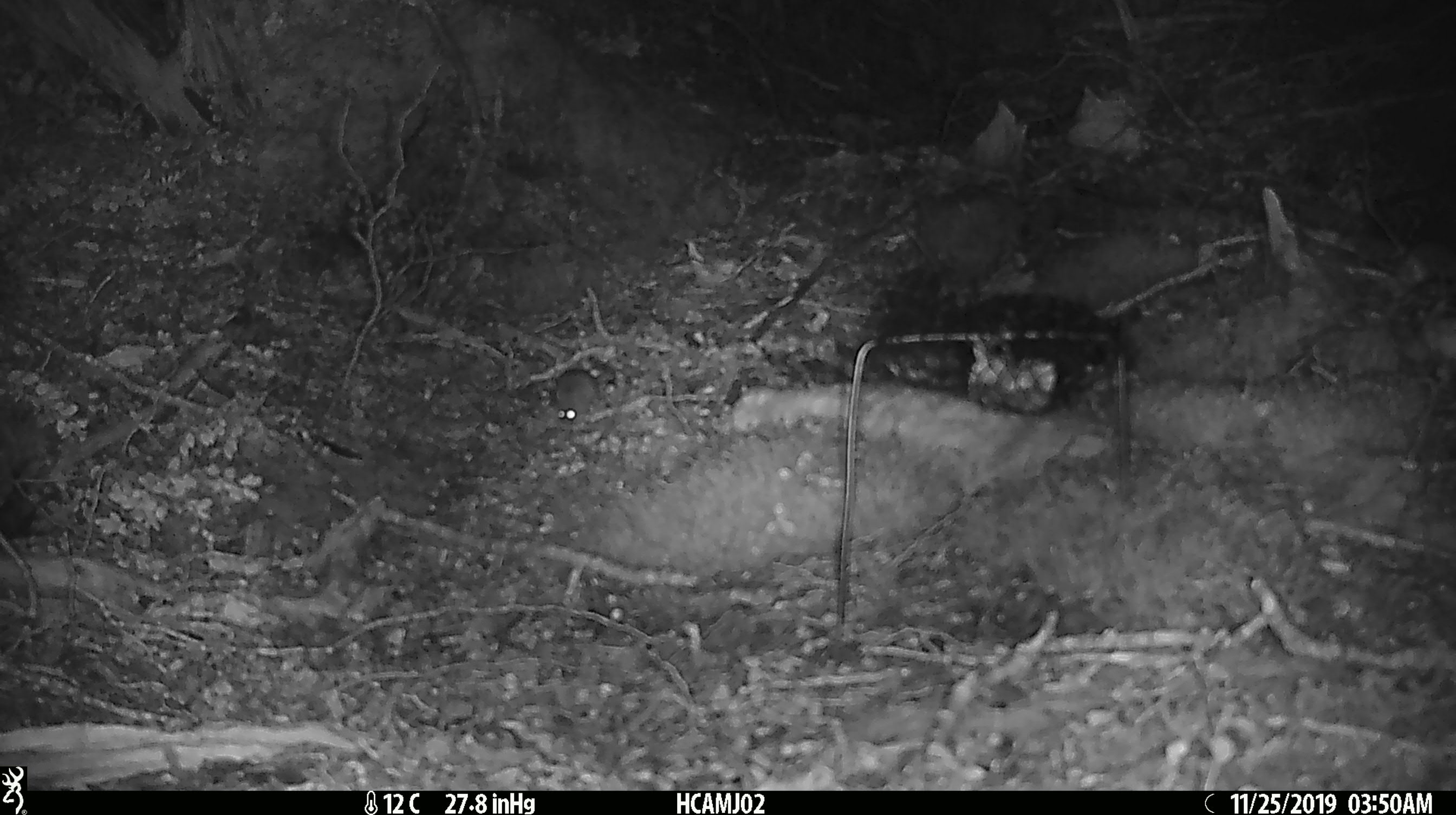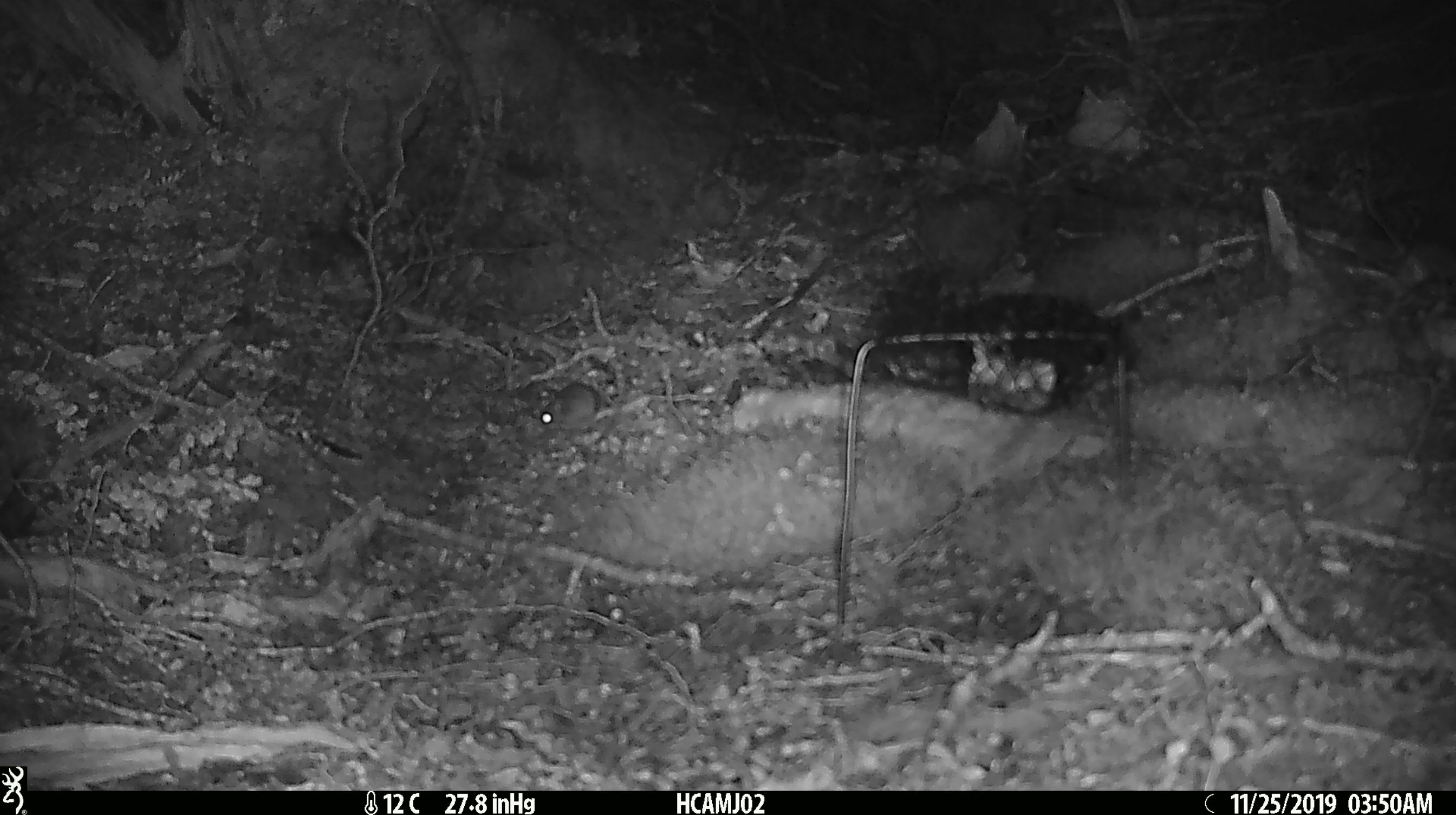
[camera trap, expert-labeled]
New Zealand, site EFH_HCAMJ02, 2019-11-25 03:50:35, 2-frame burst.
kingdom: Animalia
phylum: Chordata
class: Mammalia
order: Rodentia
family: Muridae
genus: Mus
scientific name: Mus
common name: mouse